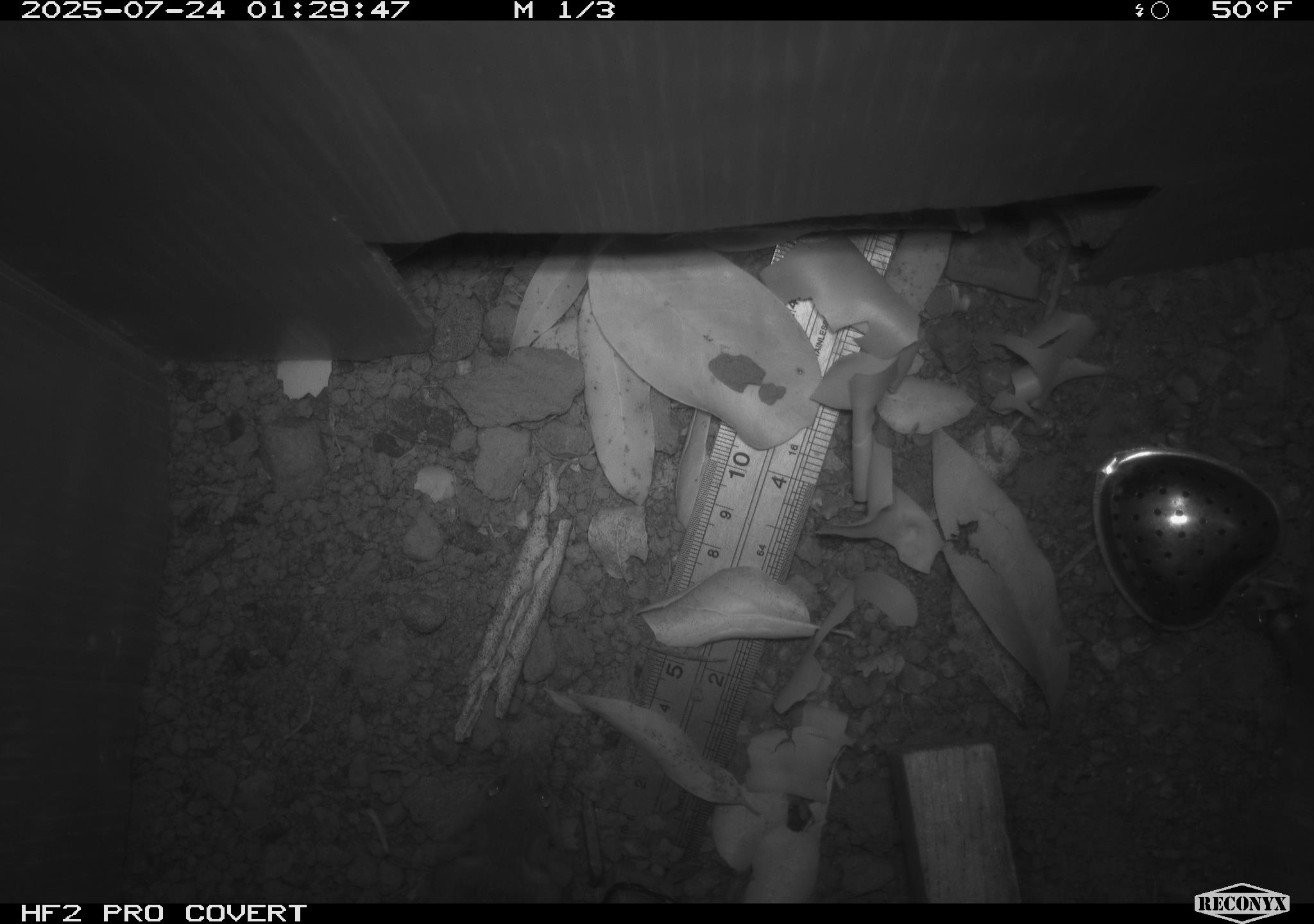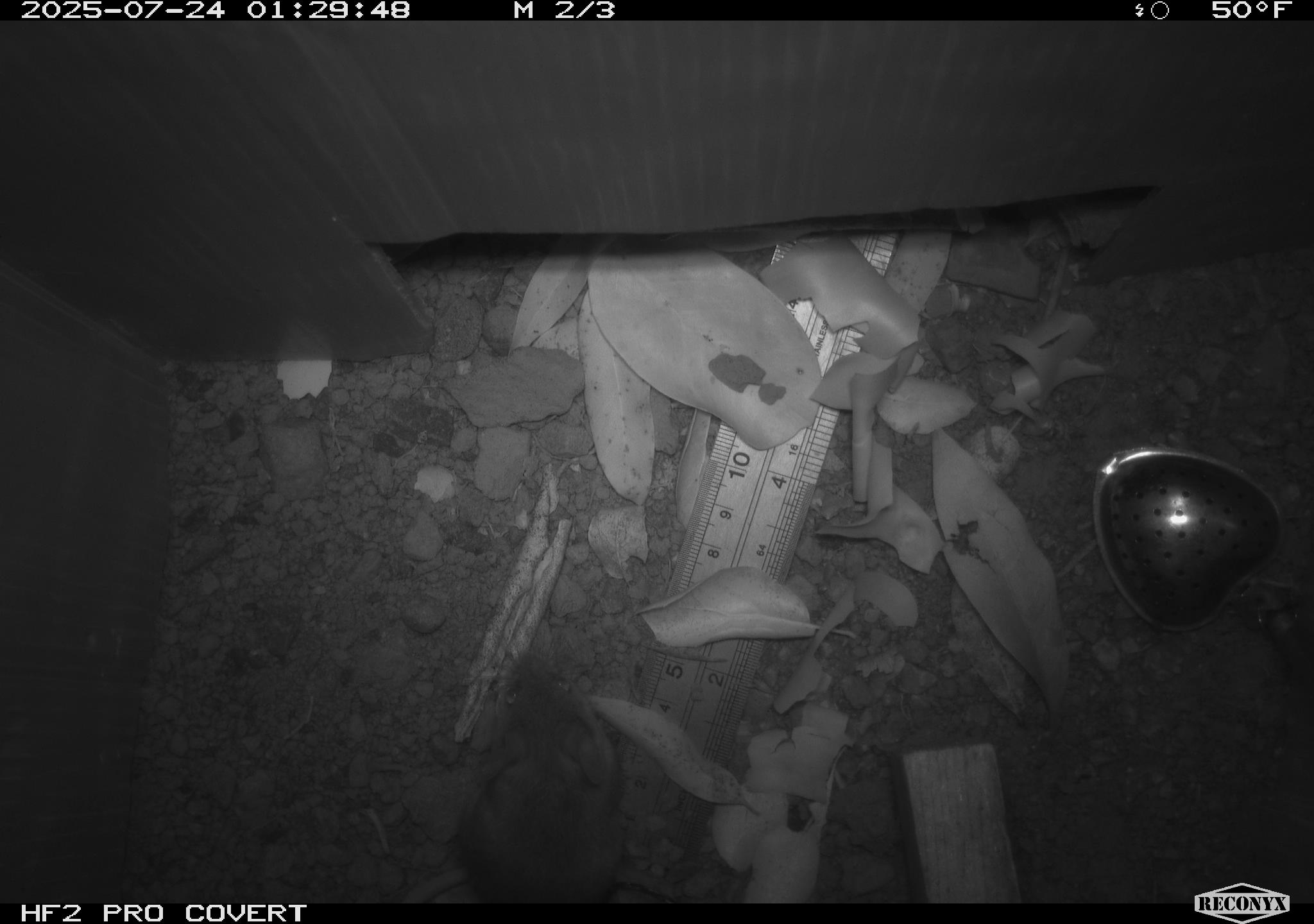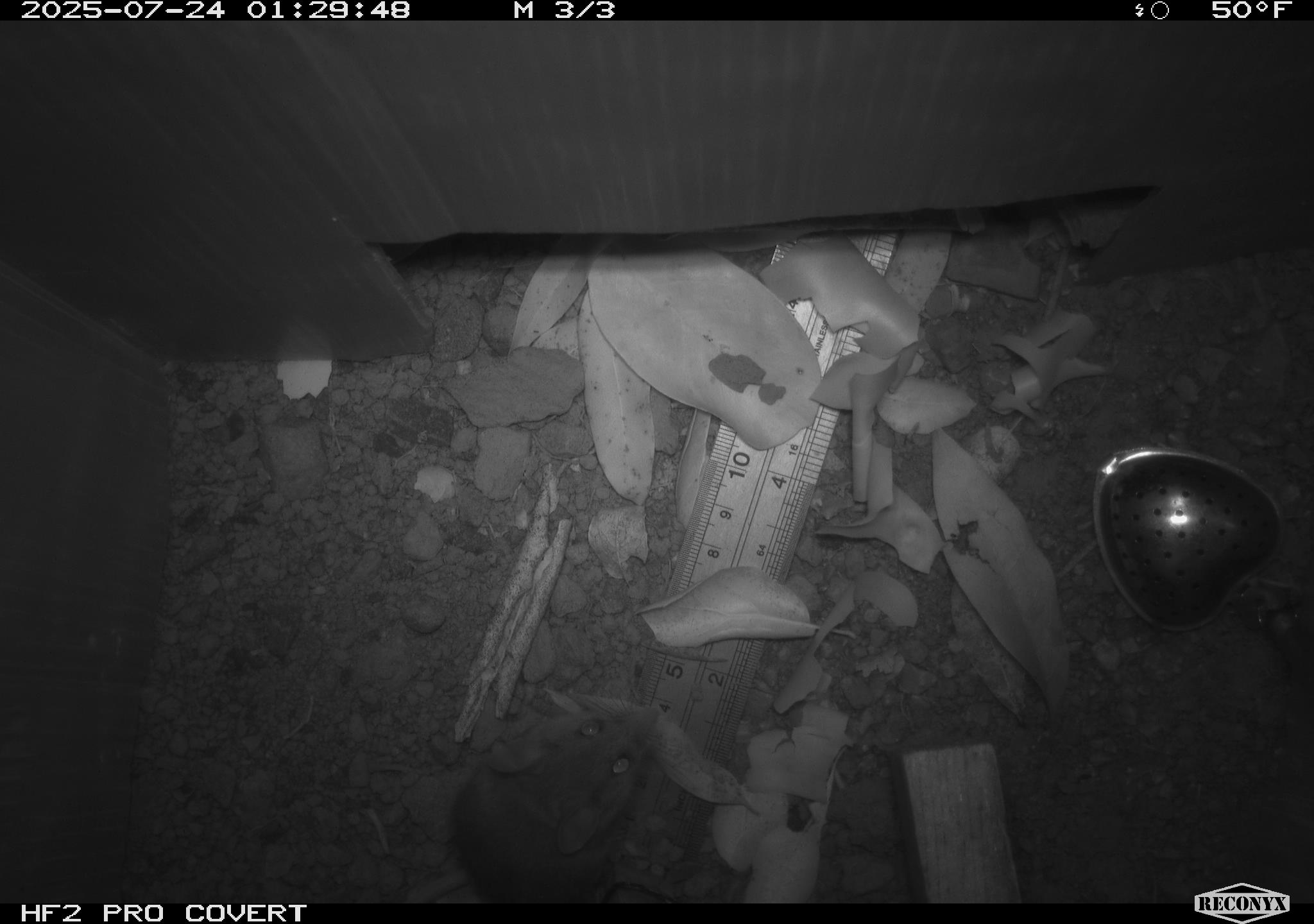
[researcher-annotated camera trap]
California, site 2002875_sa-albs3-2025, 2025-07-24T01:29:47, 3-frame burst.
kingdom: Animalia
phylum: Chordata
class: Mammalia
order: Rodentia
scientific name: Rodentia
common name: mouse species